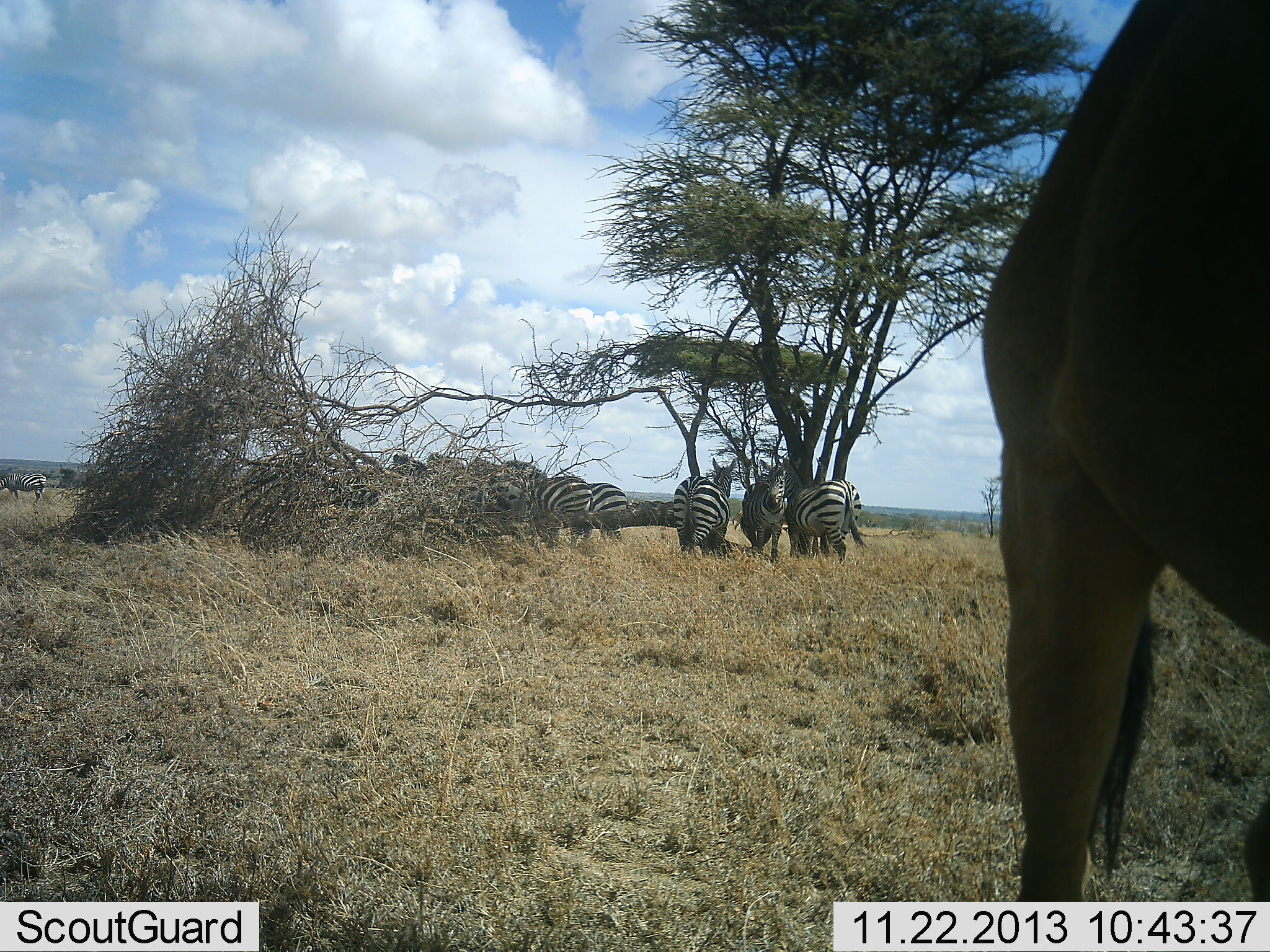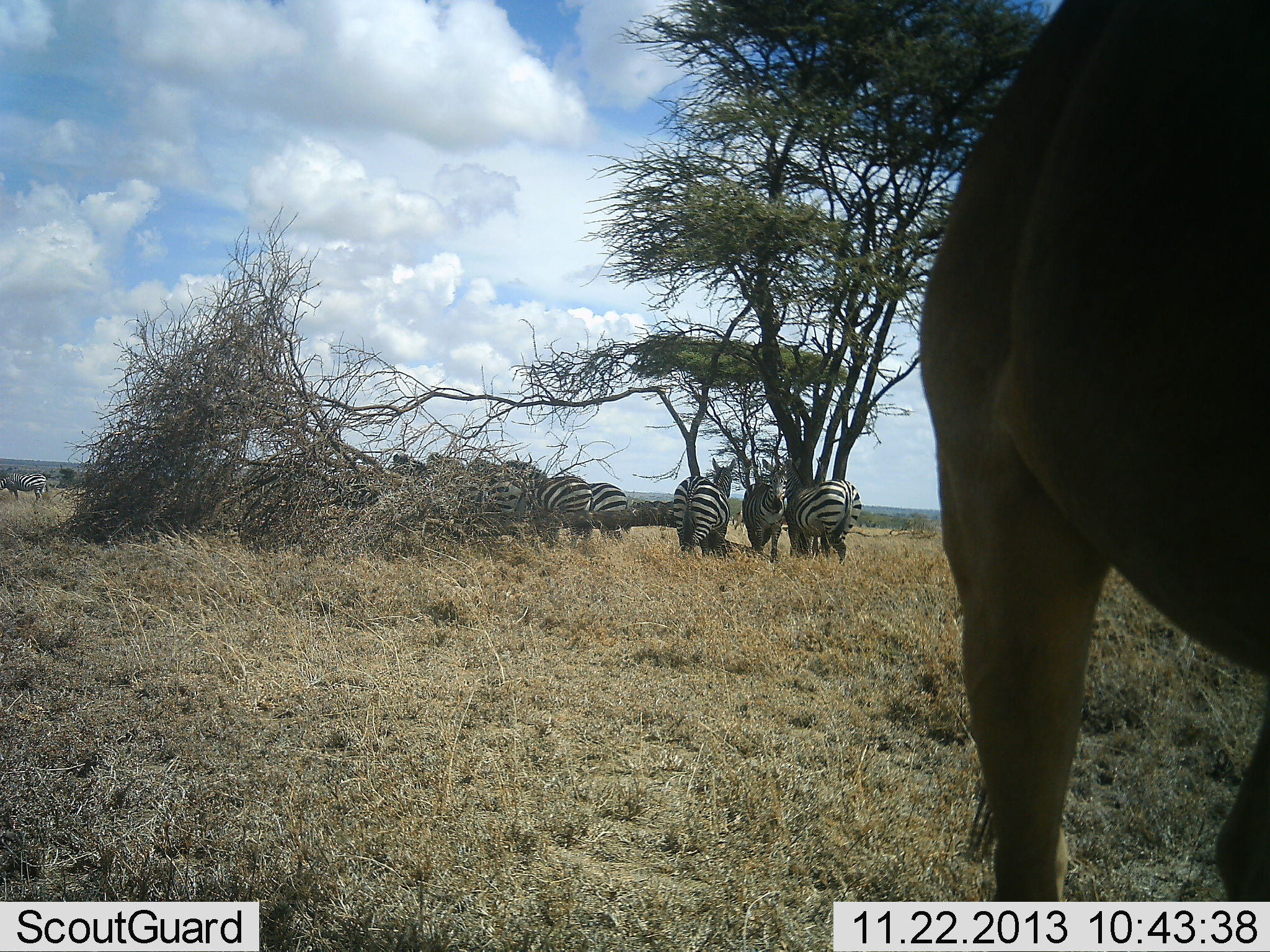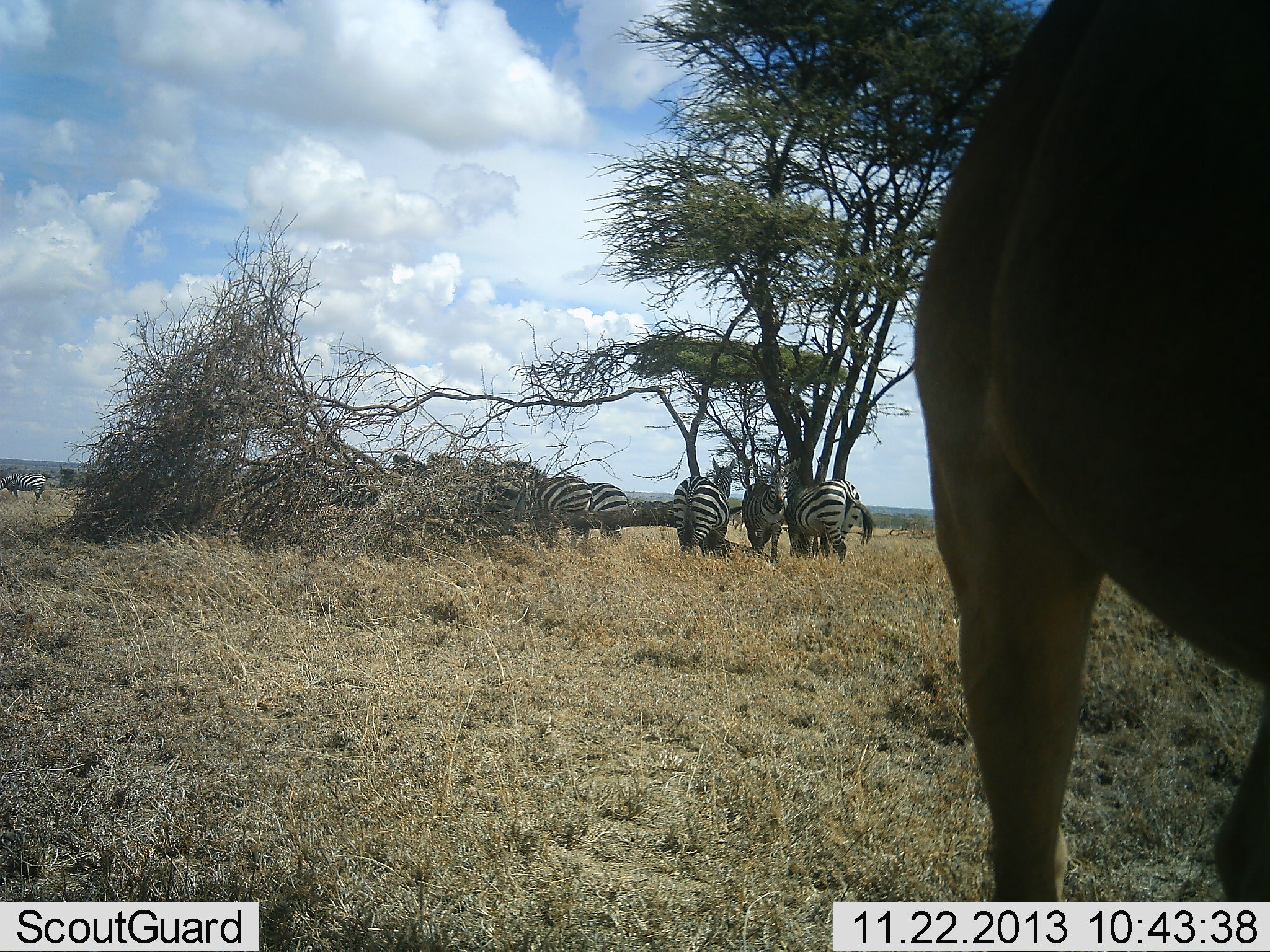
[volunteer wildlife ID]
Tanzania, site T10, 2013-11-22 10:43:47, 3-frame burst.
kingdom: Animalia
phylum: Chordata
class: Mammalia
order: Artiodactyla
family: Bovidae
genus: Alcelaphus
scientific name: Alcelaphus buselaphus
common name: hartebeest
Hartebeest (Alcelaphus buselaphus), count 1. Behavior (volunteer vote fractions): standing 100%, resting 0%, moving 0%, interacting 0%. Young present (vote fraction): 0%. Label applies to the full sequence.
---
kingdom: Animalia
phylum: Chordata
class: Mammalia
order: Perissodactyla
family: Equidae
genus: Equus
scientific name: Equus quagga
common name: plains zebra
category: zebra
Zebra (plains zebra) (Equus quagga), count 7. Behavior (volunteer vote fractions): standing 91%, resting 5%, moving 0%, interacting 5%. Young present (vote fraction): 0%. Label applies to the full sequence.